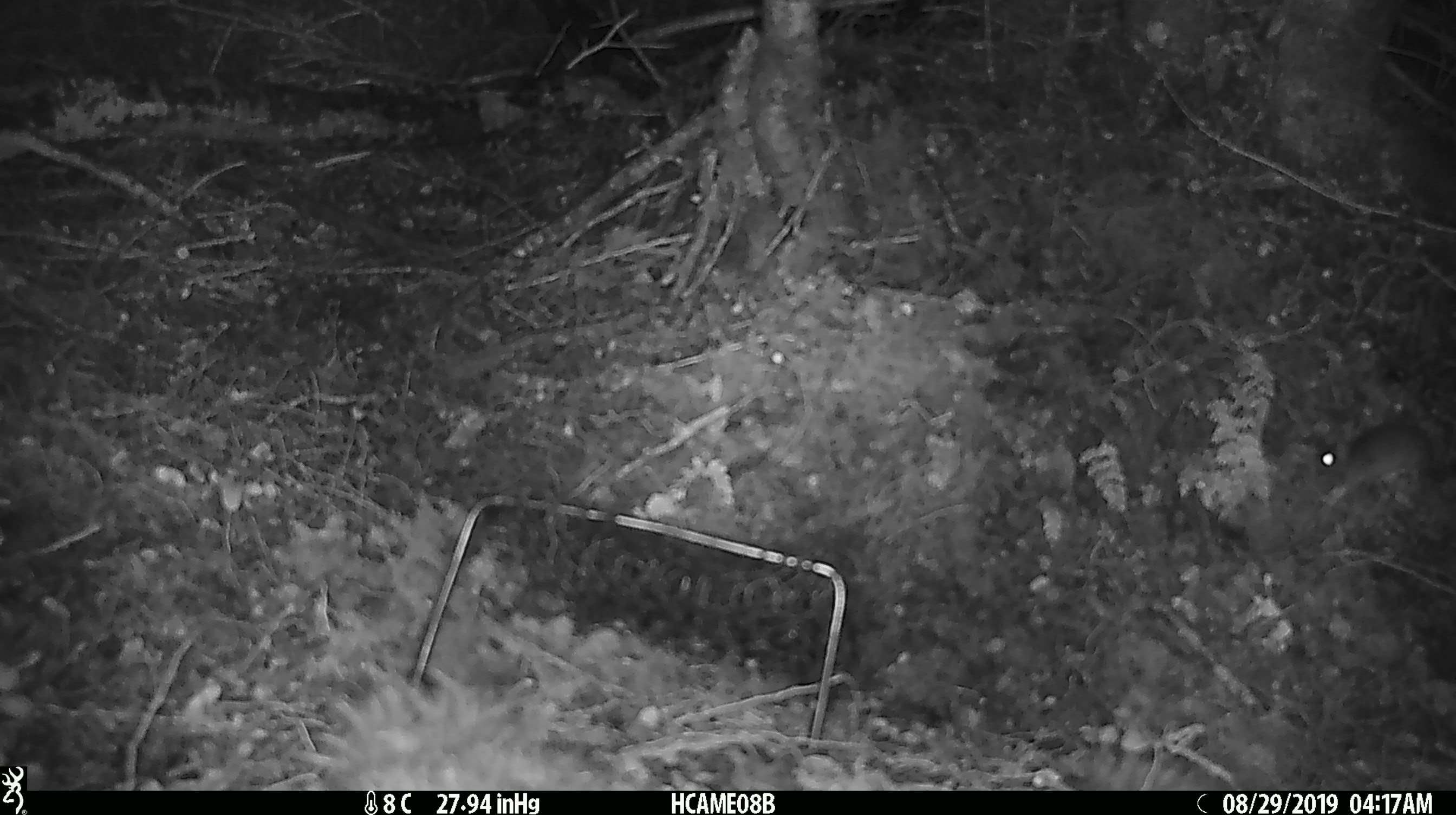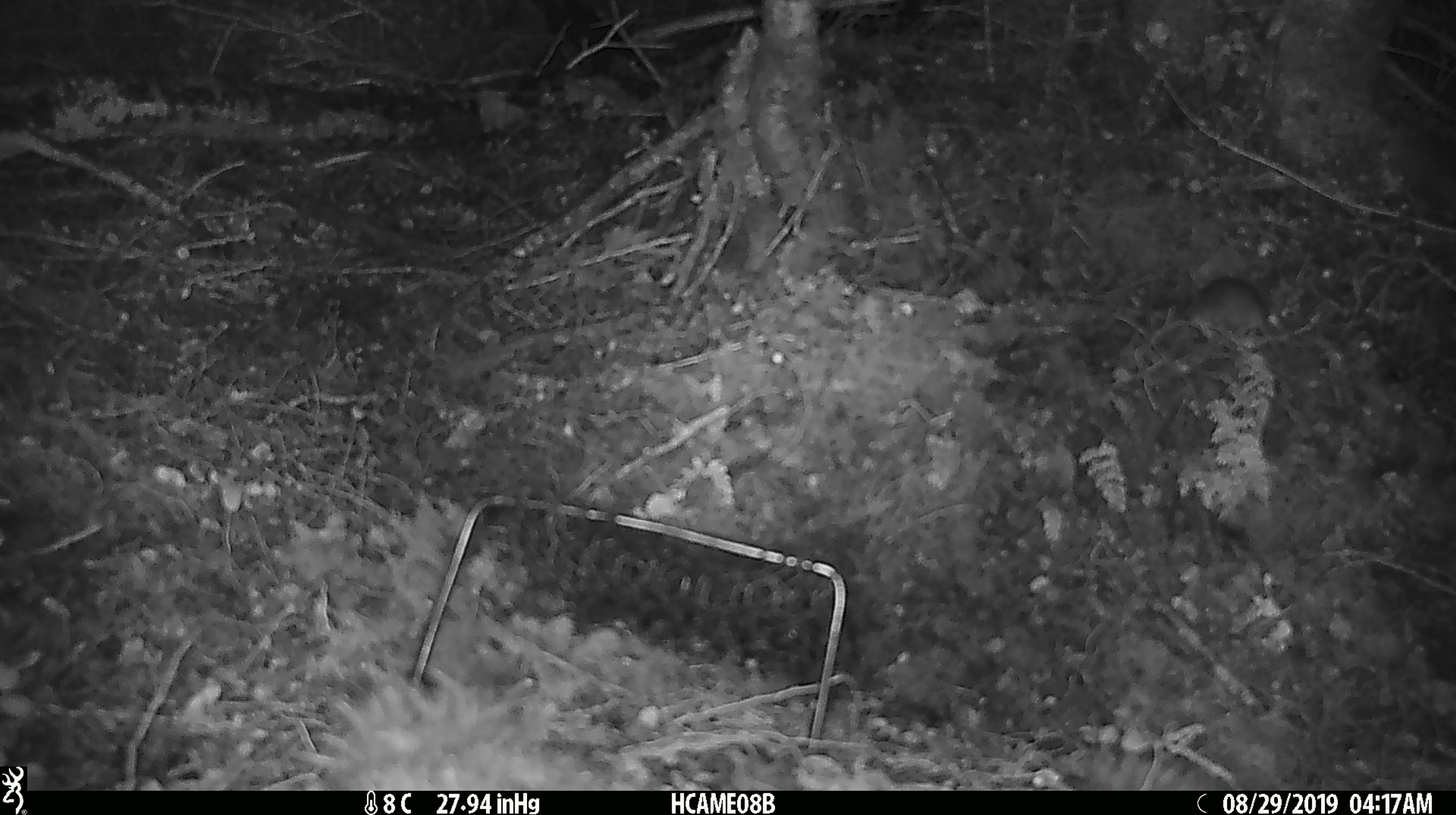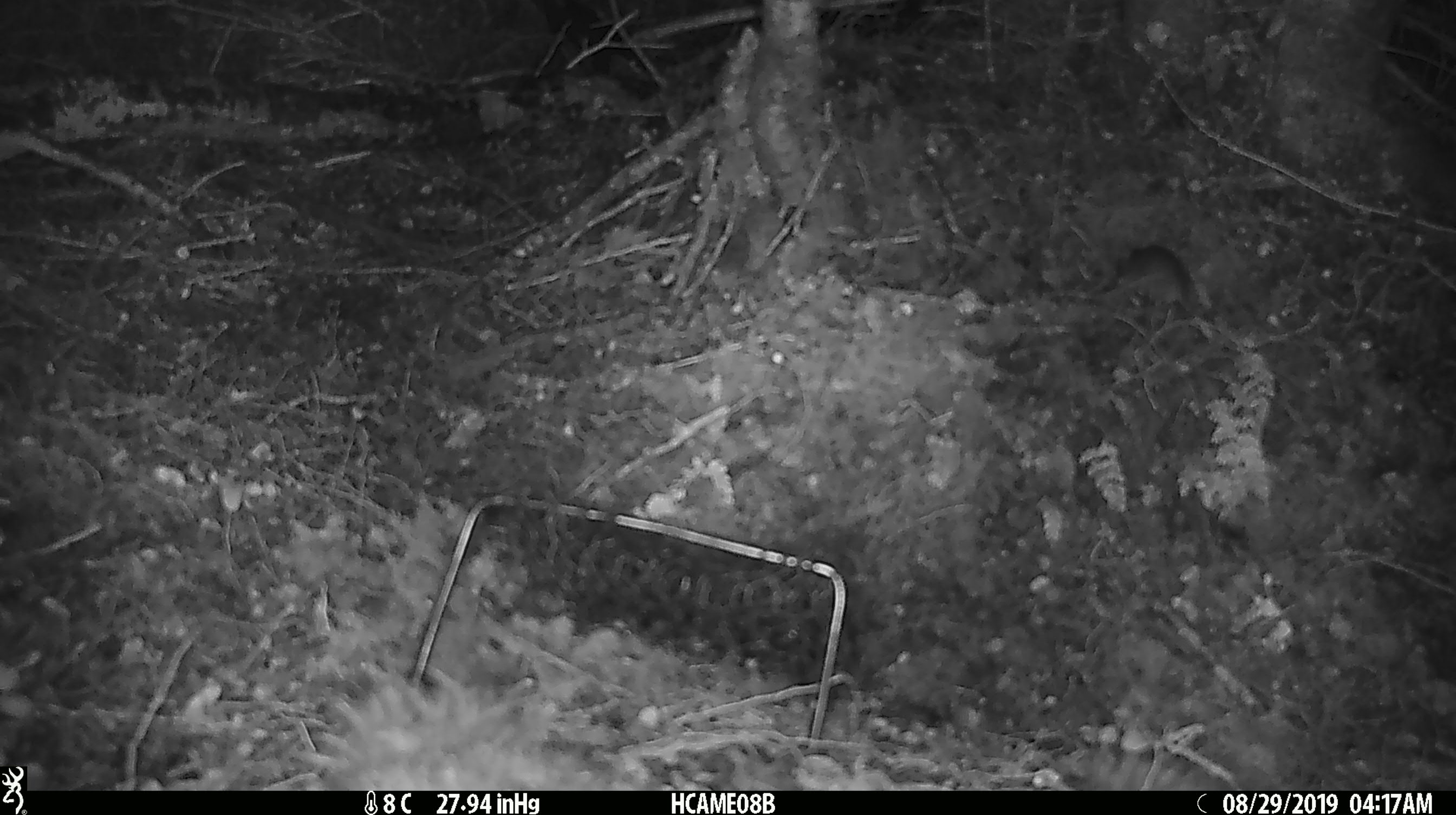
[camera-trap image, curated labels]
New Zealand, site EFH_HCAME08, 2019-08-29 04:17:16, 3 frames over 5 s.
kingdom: Animalia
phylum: Chordata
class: Mammalia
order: Rodentia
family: Muridae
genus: Mus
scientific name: Mus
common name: mouse